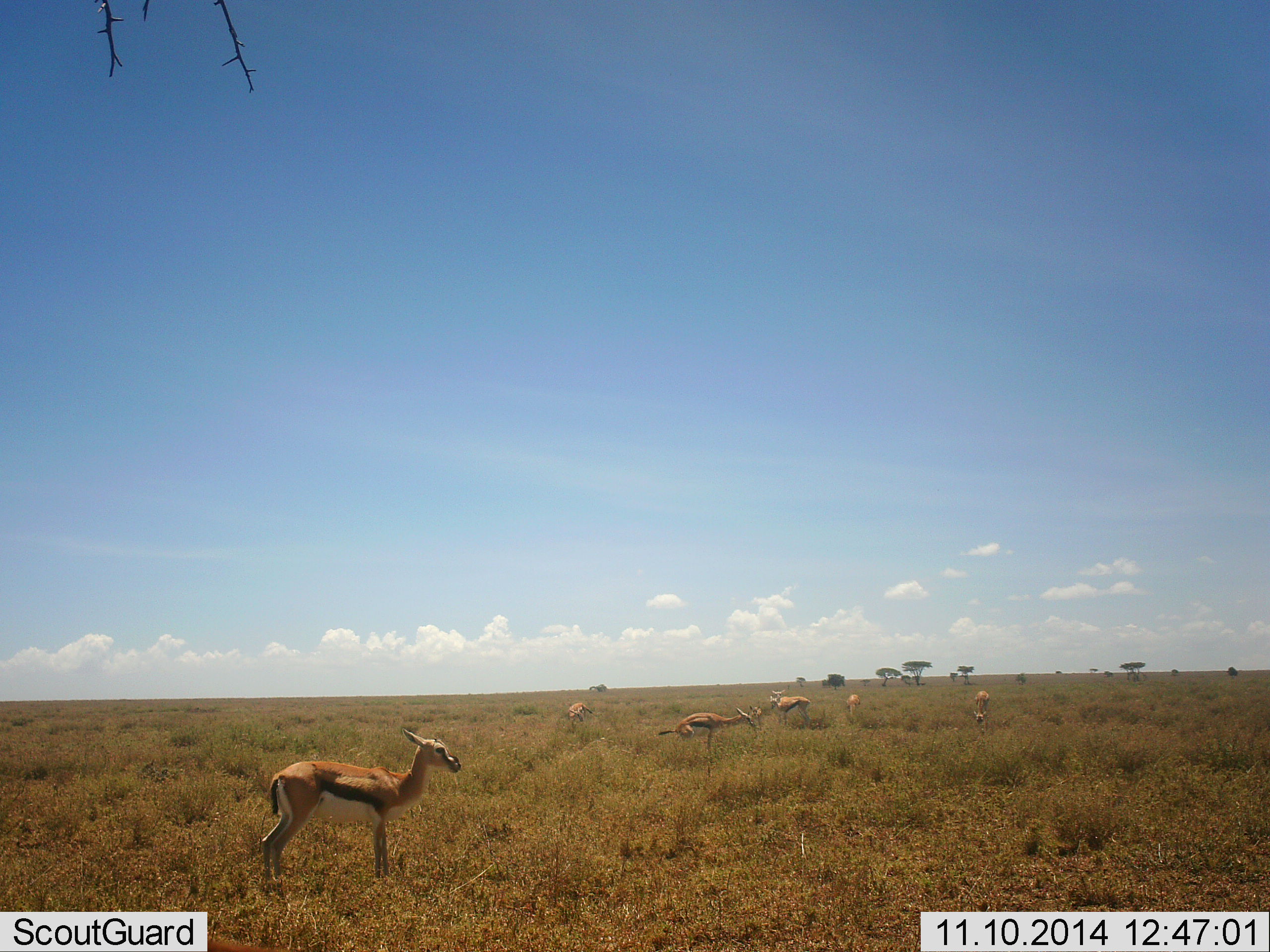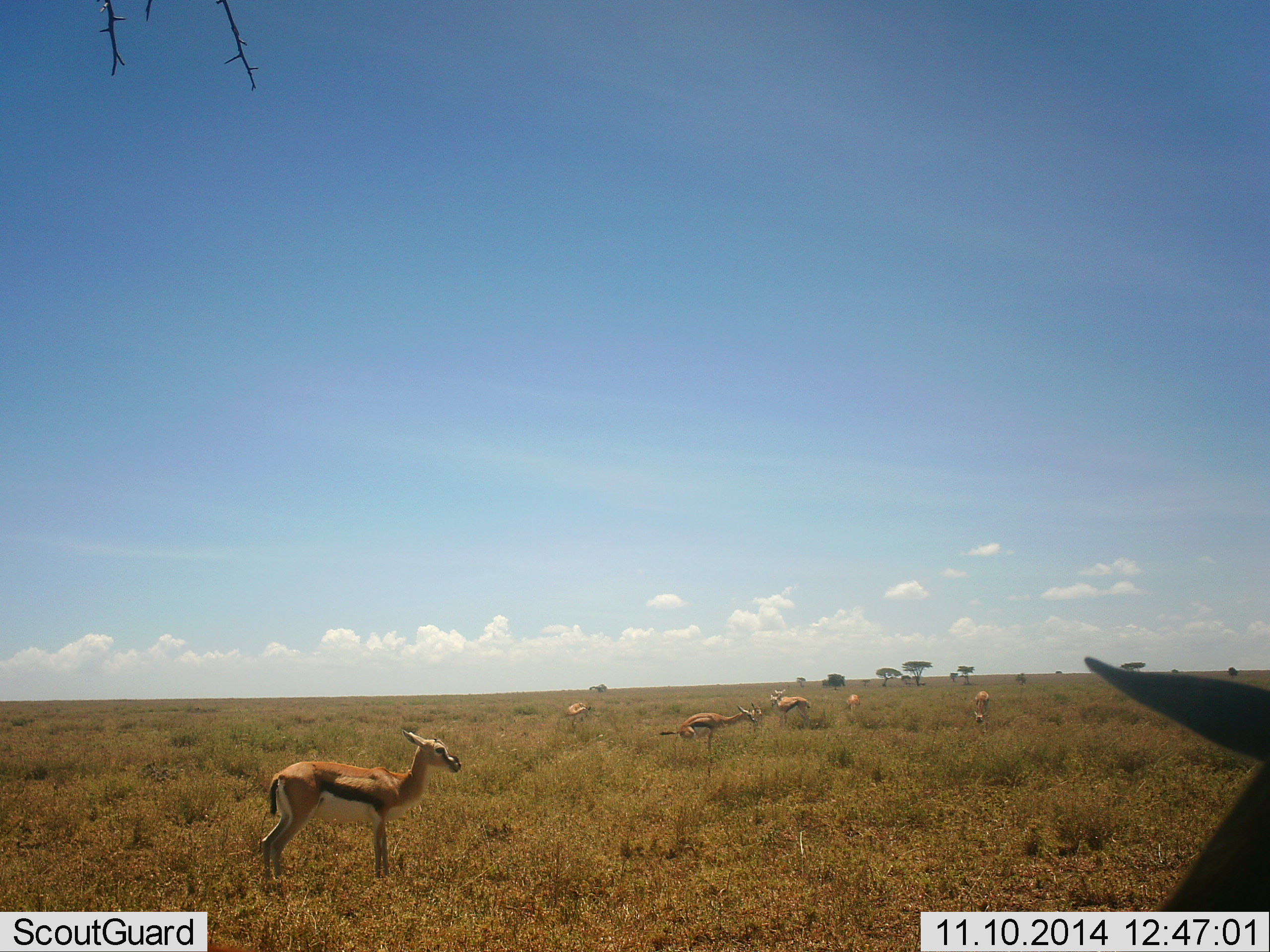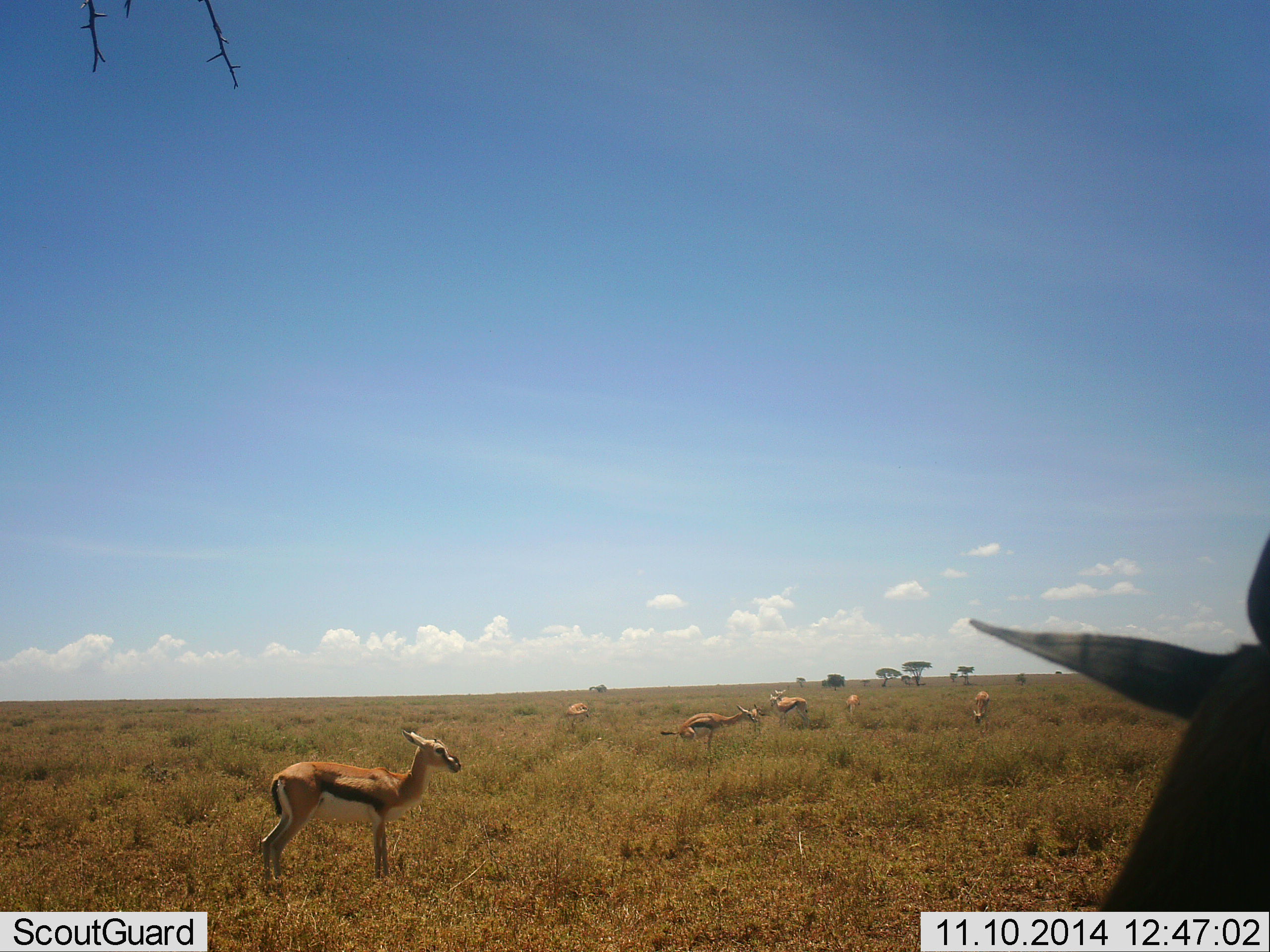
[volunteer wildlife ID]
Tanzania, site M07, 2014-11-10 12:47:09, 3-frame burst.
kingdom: Animalia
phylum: Chordata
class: Mammalia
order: Artiodactyla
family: Bovidae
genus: Eudorcas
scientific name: Eudorcas thomsonii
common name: thomson's gazelle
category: gazellethomsons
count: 7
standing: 90%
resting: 0%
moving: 10%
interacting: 0%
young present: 0%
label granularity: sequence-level